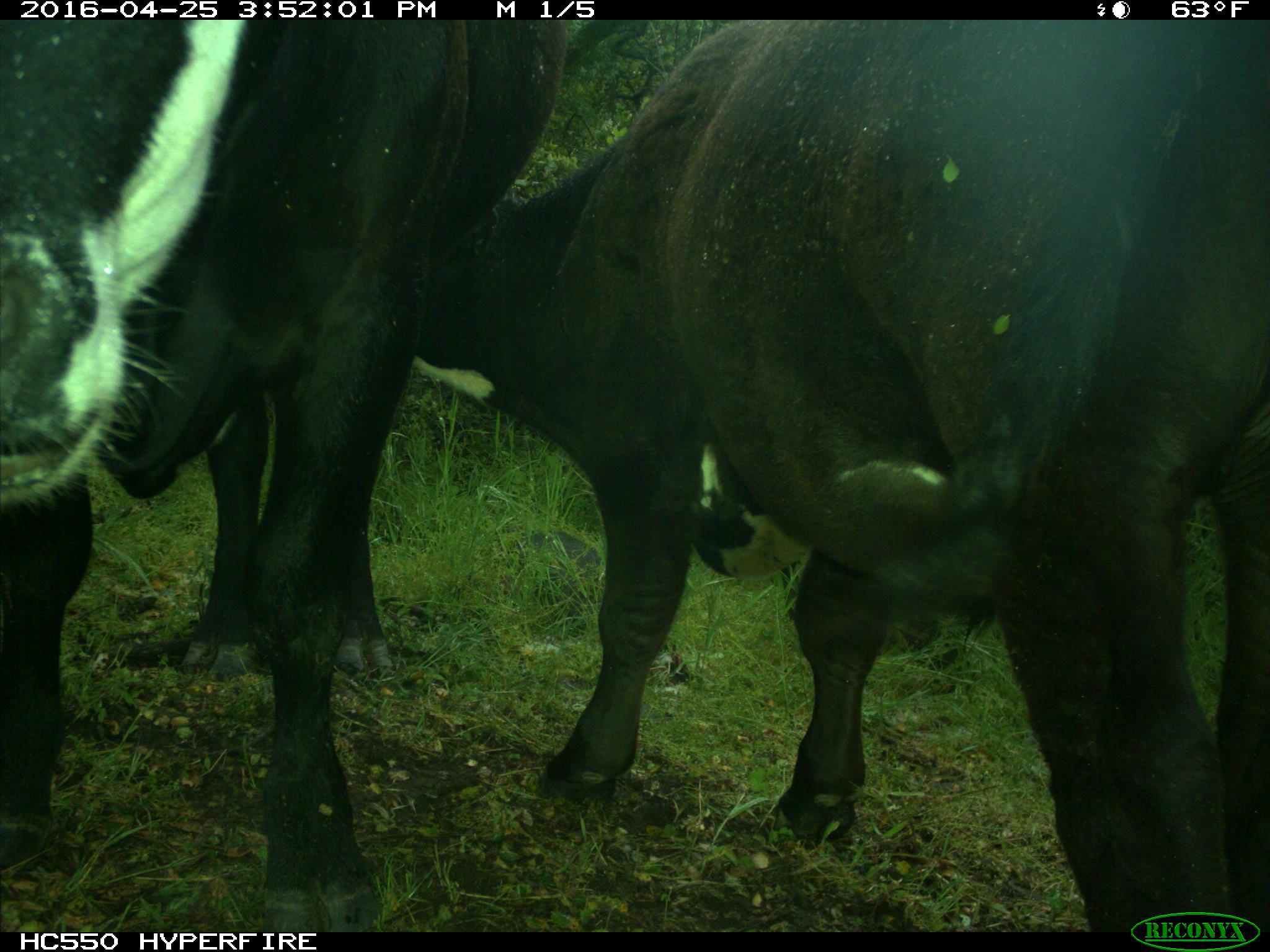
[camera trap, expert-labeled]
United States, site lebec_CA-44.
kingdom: Animalia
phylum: Chordata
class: Mammalia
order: Artiodactyla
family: Bovidae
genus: Bos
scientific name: Bos taurus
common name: domestic cow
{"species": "Bos taurus (domestic cow)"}